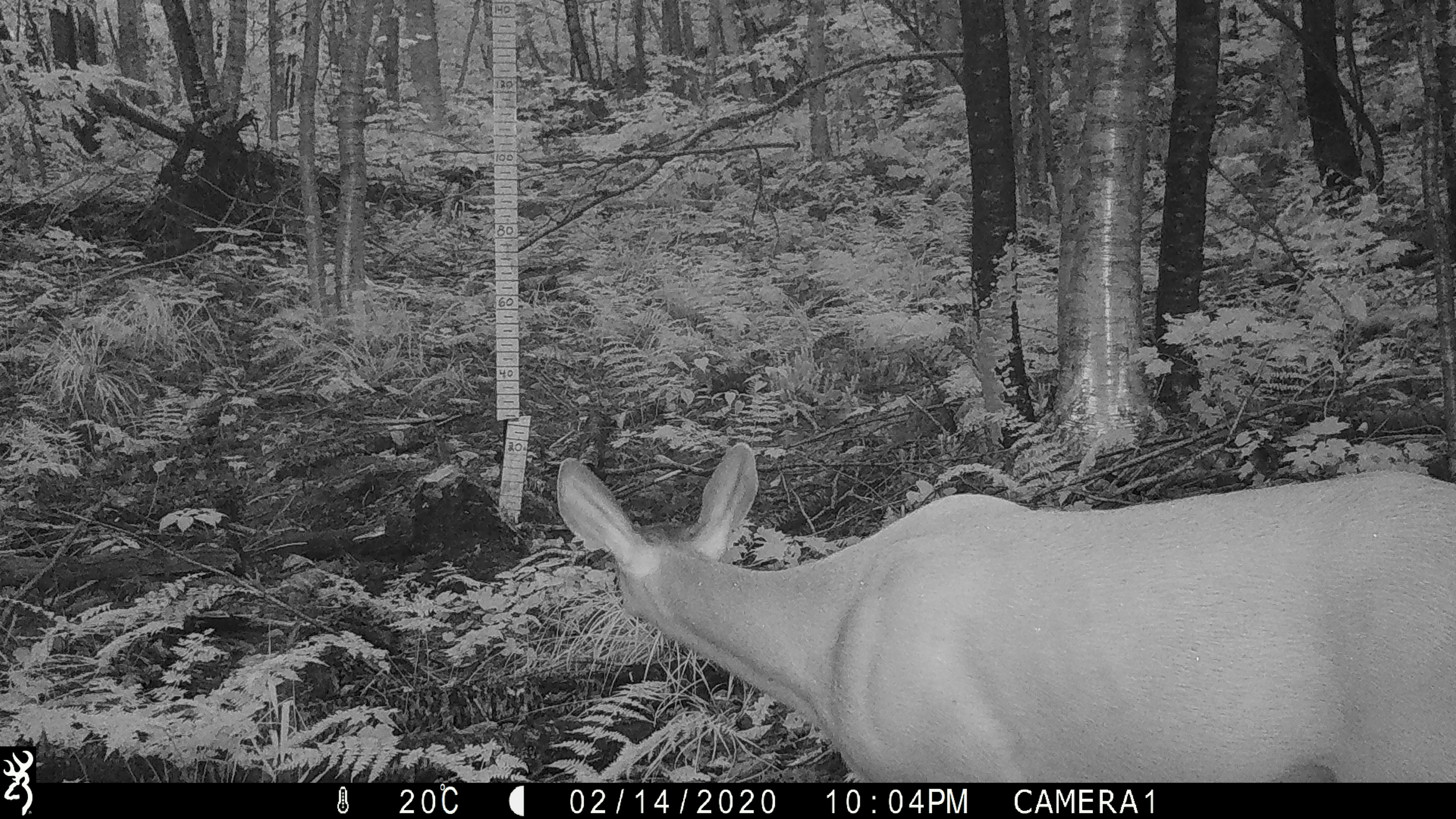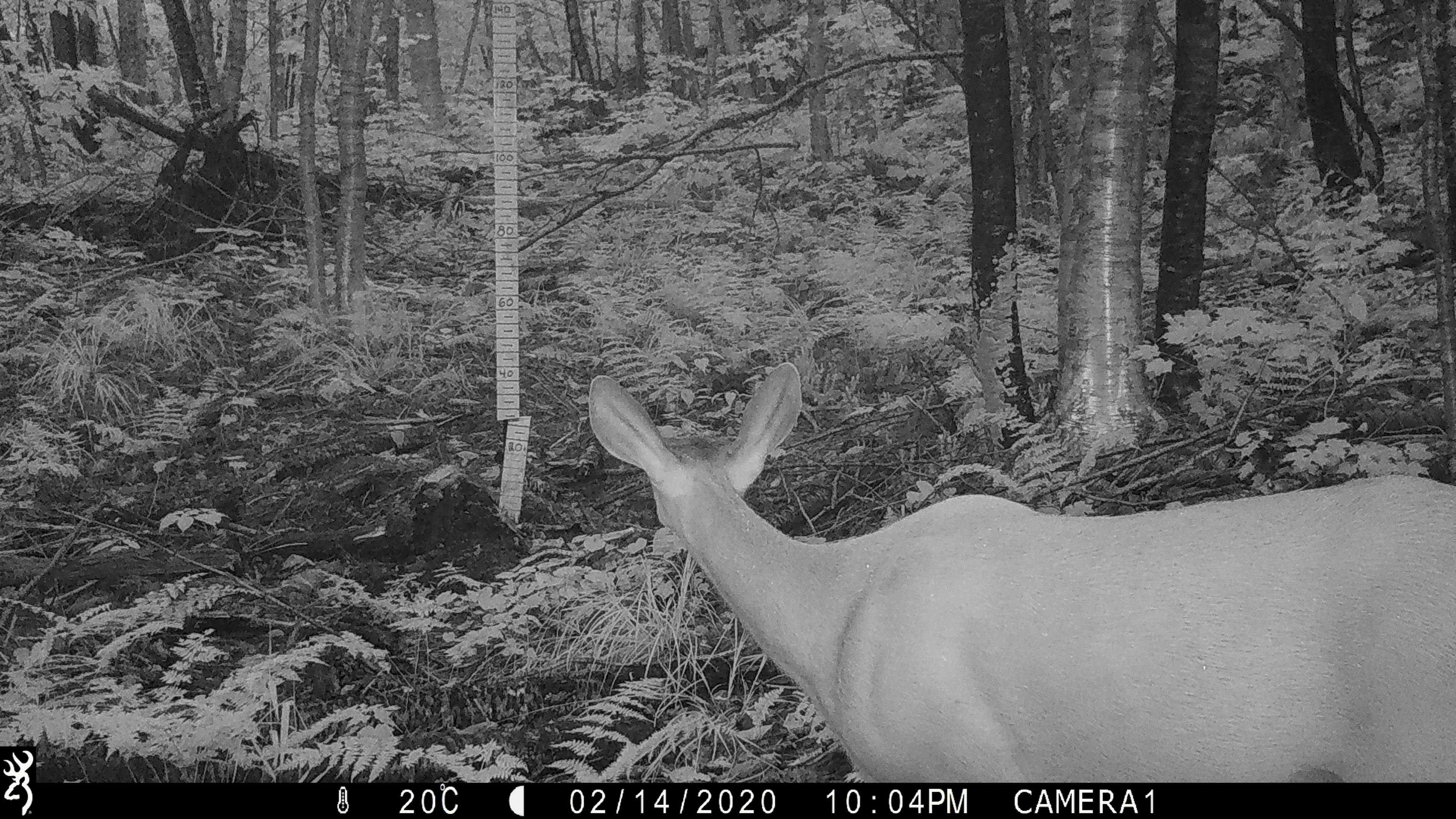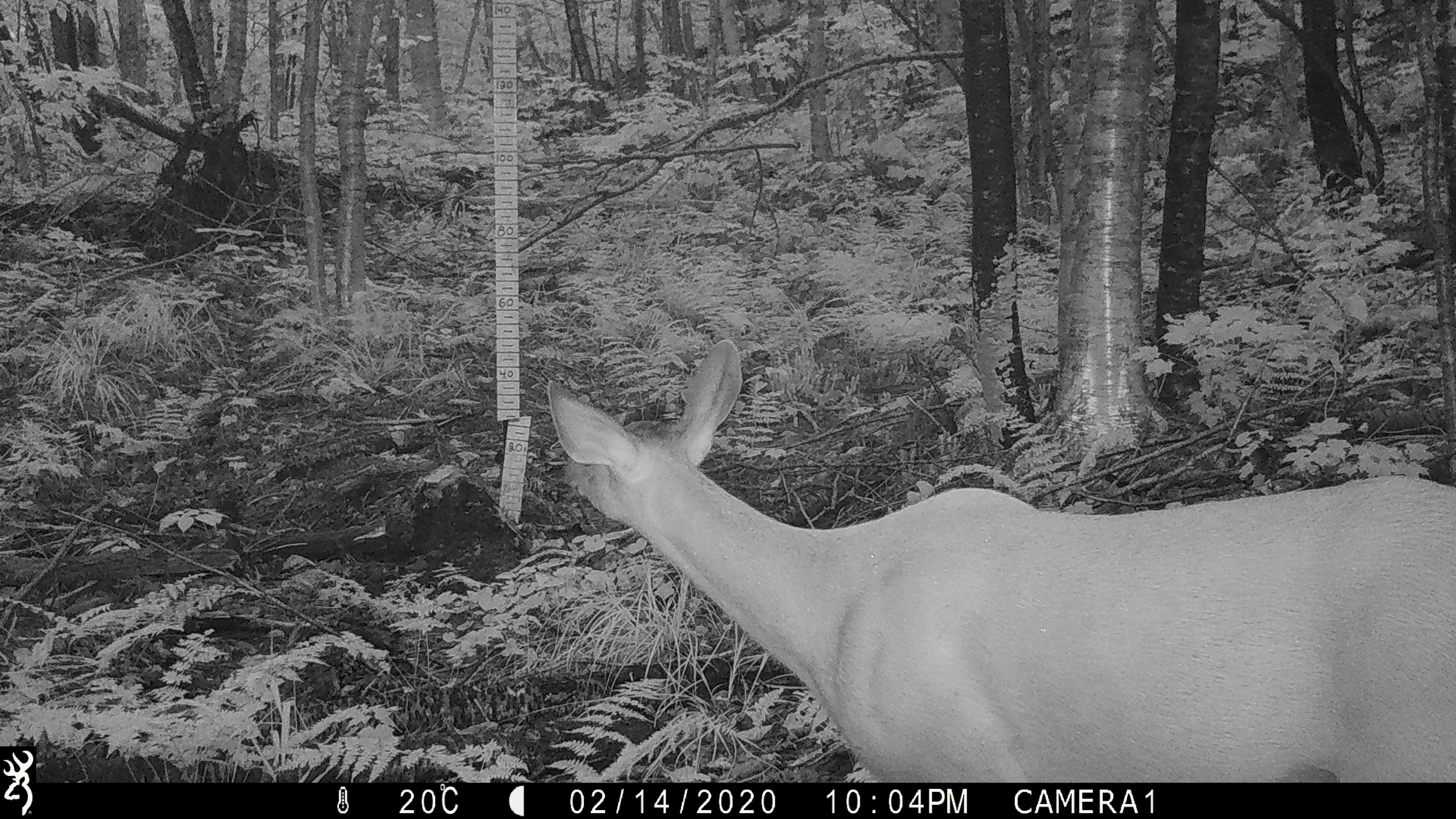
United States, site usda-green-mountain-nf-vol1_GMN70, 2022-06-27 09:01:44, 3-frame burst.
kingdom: Animalia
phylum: Chordata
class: Mammalia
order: Artiodactyla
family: Cervidae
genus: Odocoileus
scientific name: Odocoileus virginianus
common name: white-tailed deer